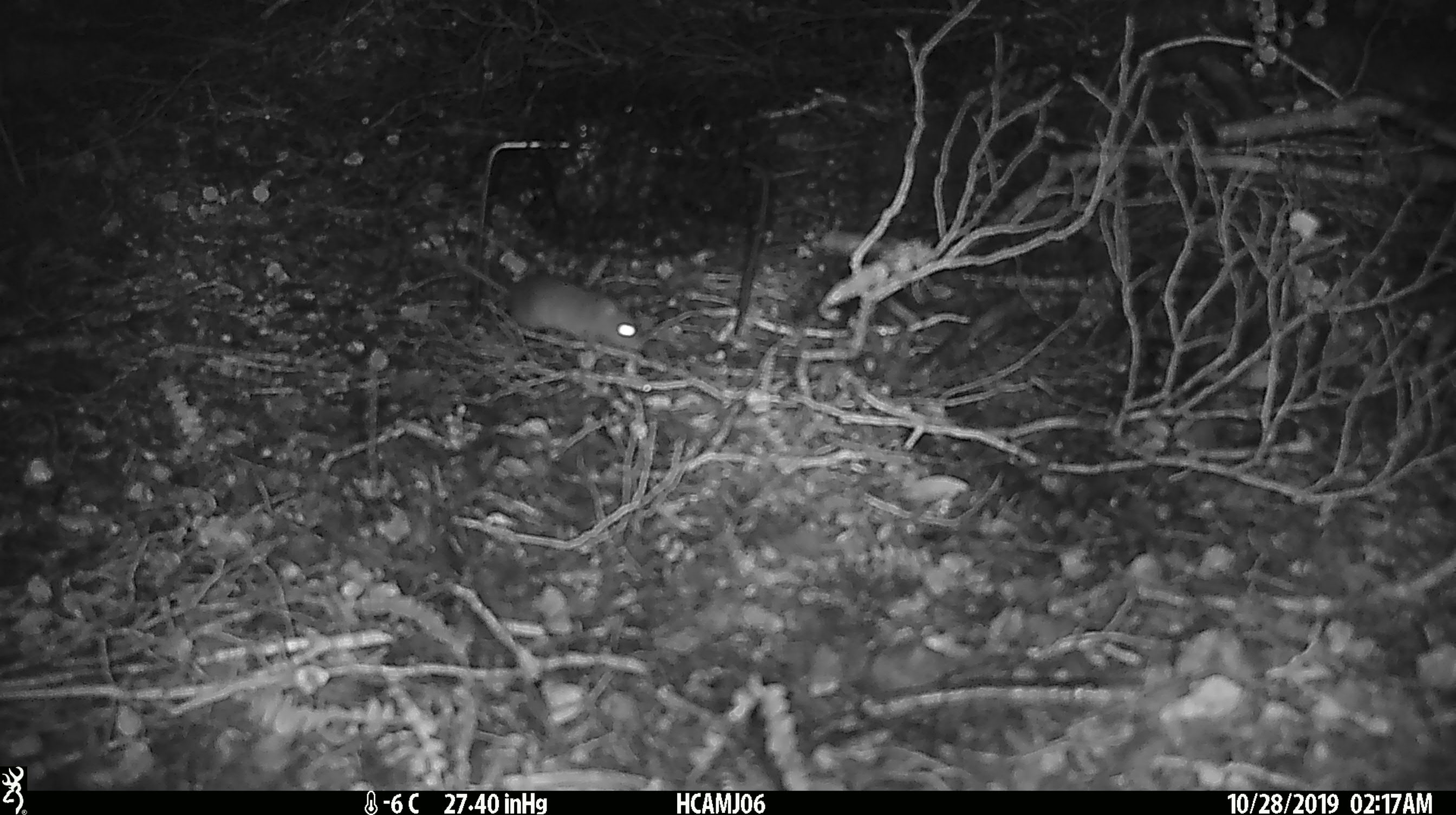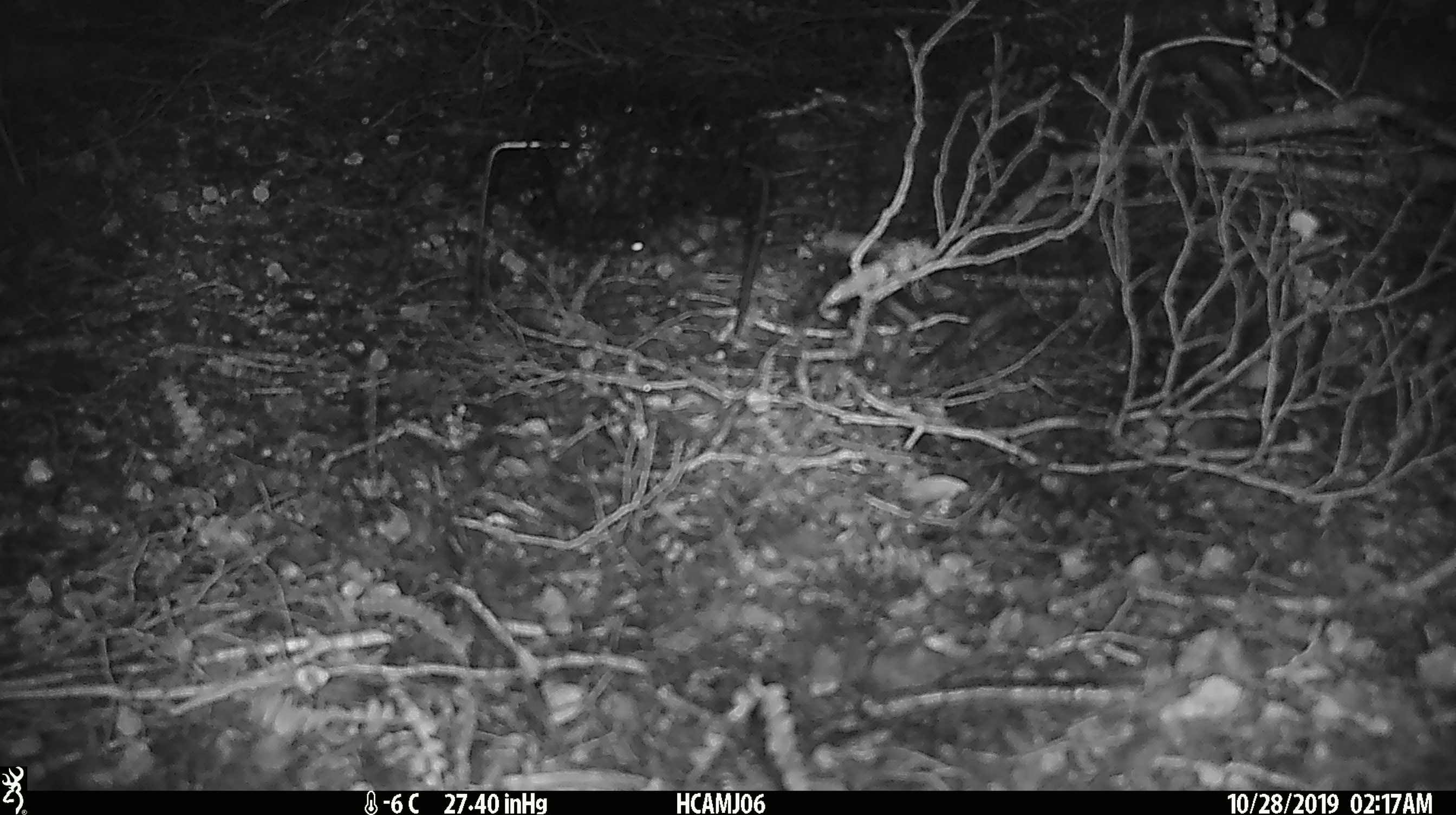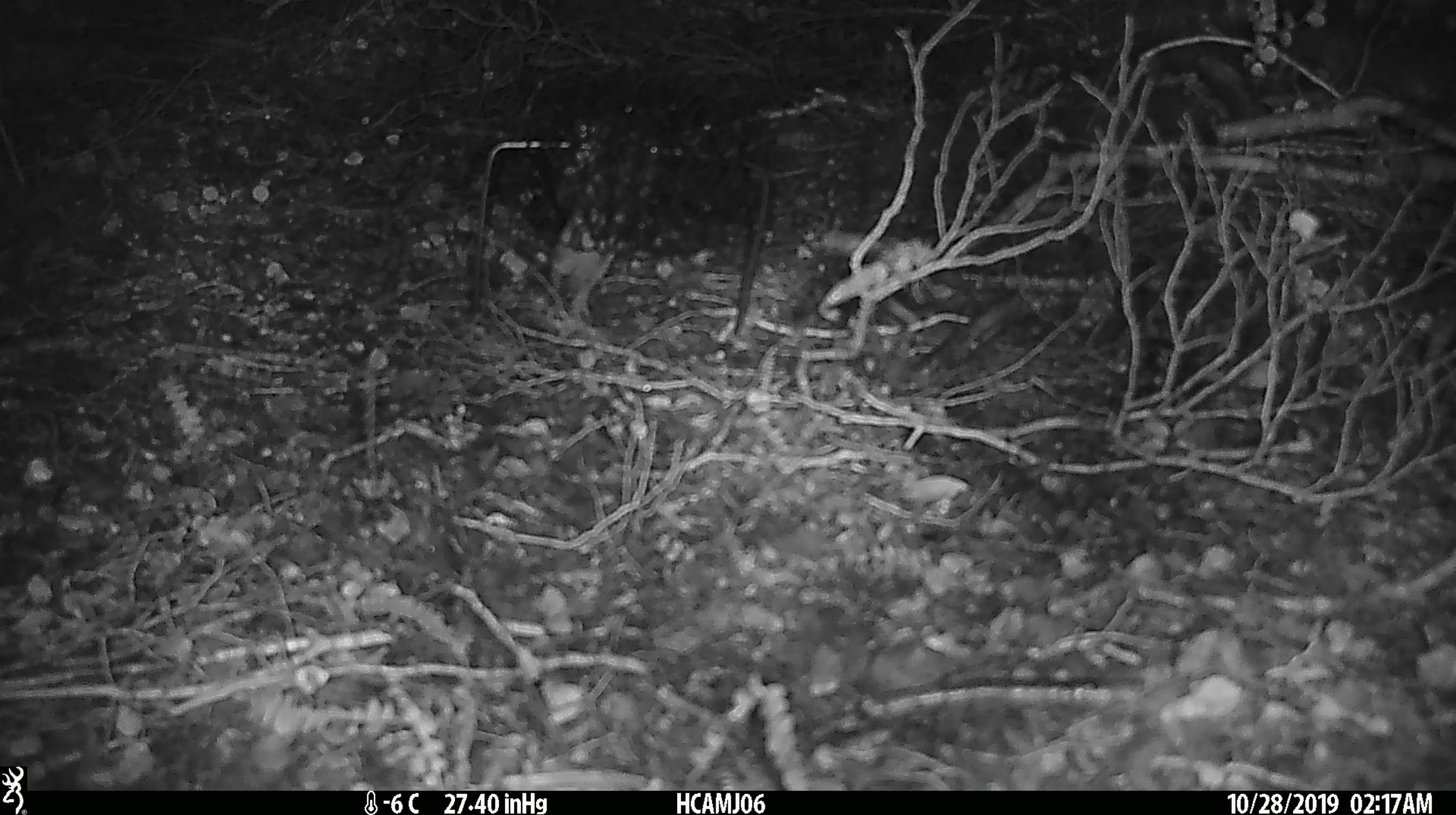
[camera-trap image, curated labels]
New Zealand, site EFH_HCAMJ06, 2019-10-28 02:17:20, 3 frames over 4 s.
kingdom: Animalia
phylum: Chordata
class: Mammalia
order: Rodentia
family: Muridae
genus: Mus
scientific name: Mus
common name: mouse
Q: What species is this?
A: Mouse (Mus).